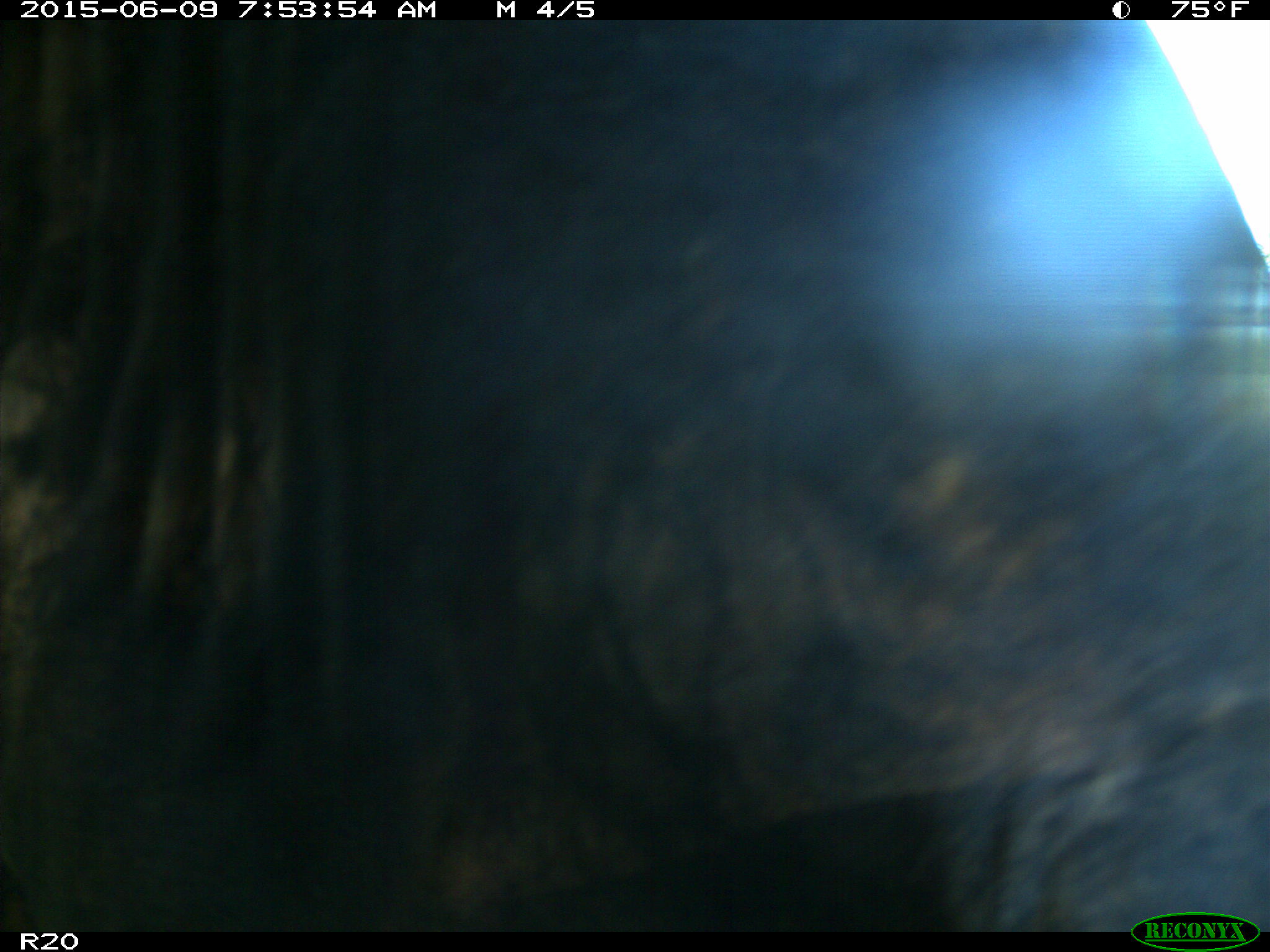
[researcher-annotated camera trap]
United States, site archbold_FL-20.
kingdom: Animalia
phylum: Chordata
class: Mammalia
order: Artiodactyla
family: Bovidae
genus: Bos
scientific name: Bos taurus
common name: domestic cow